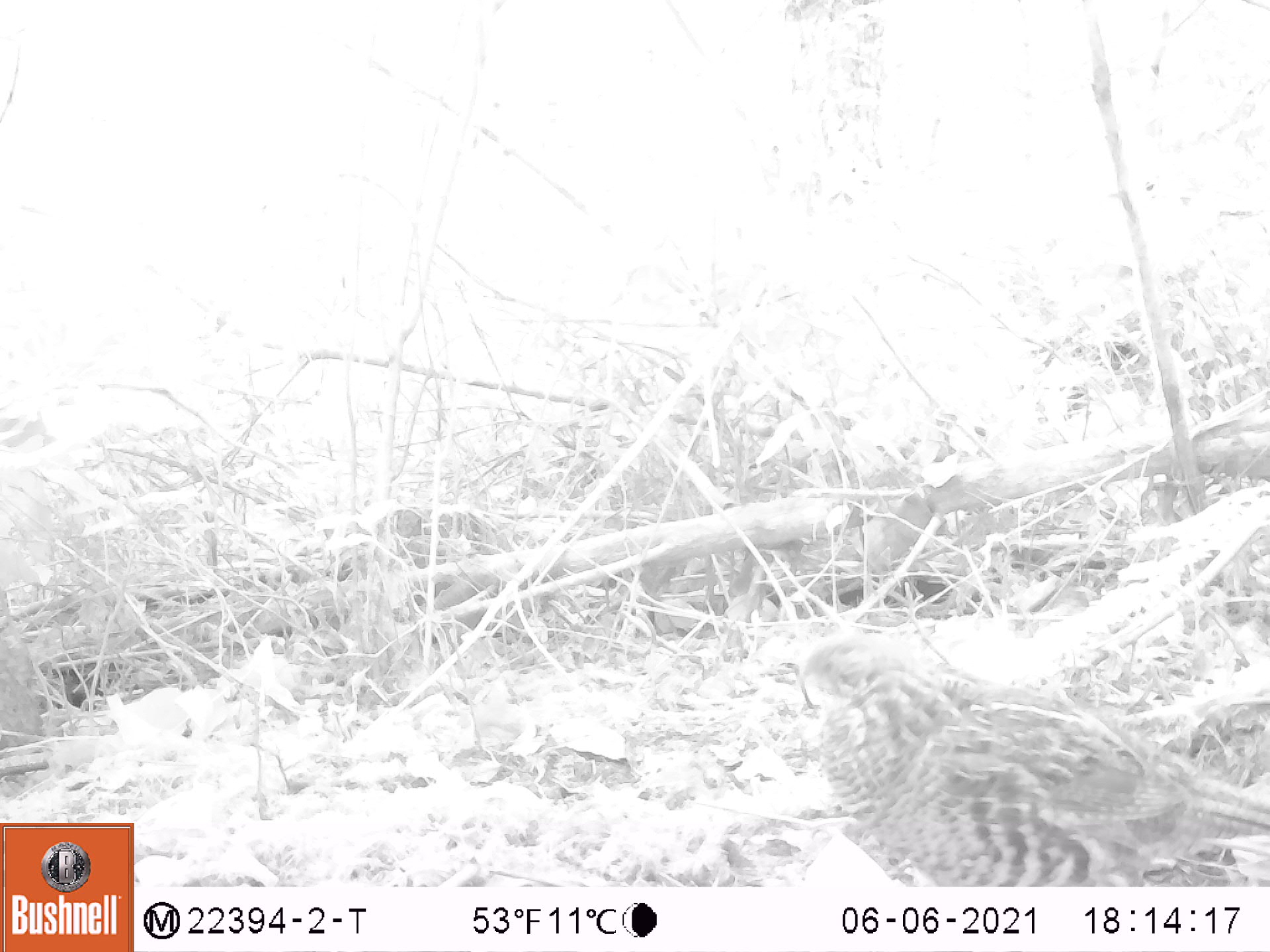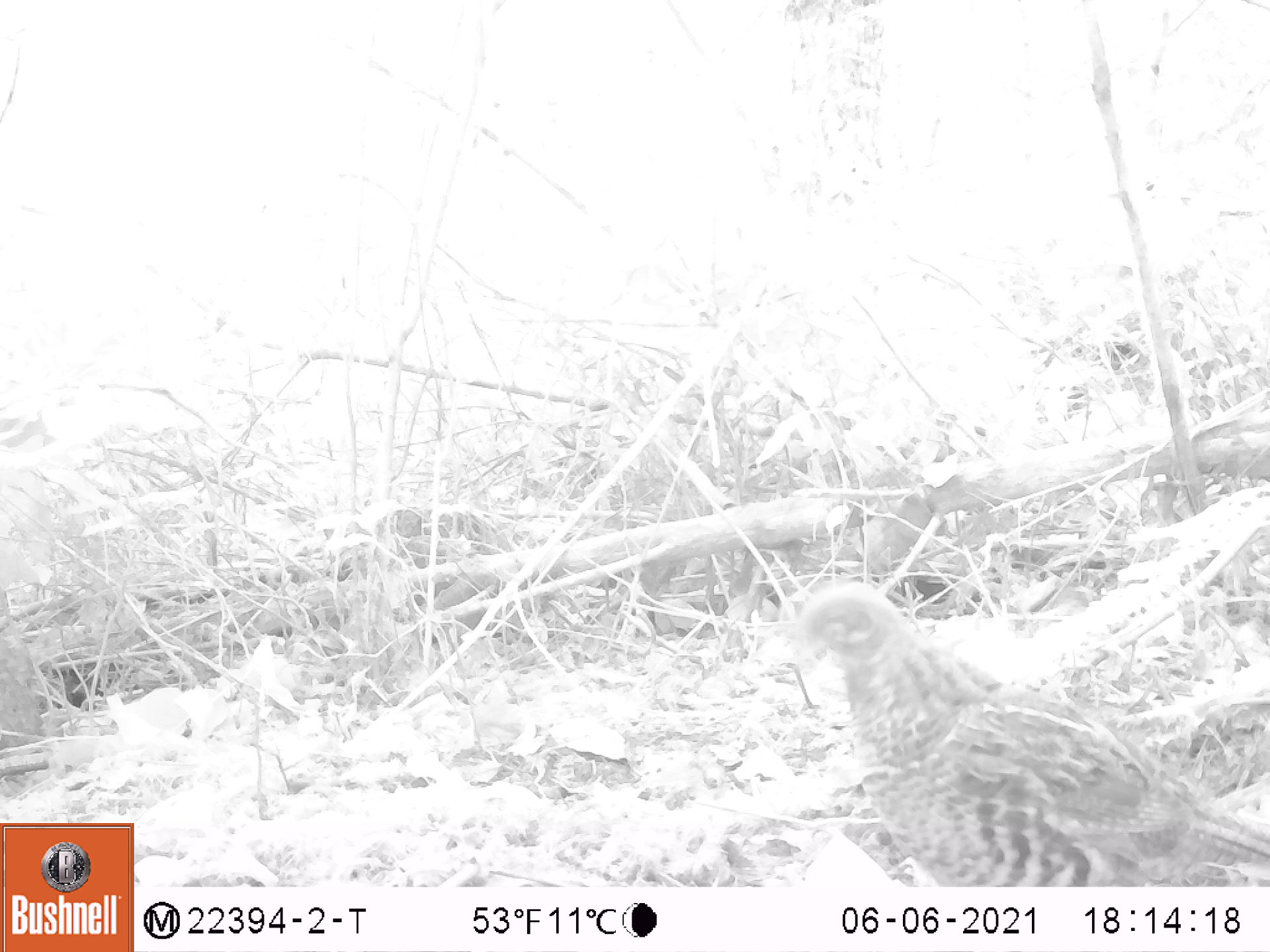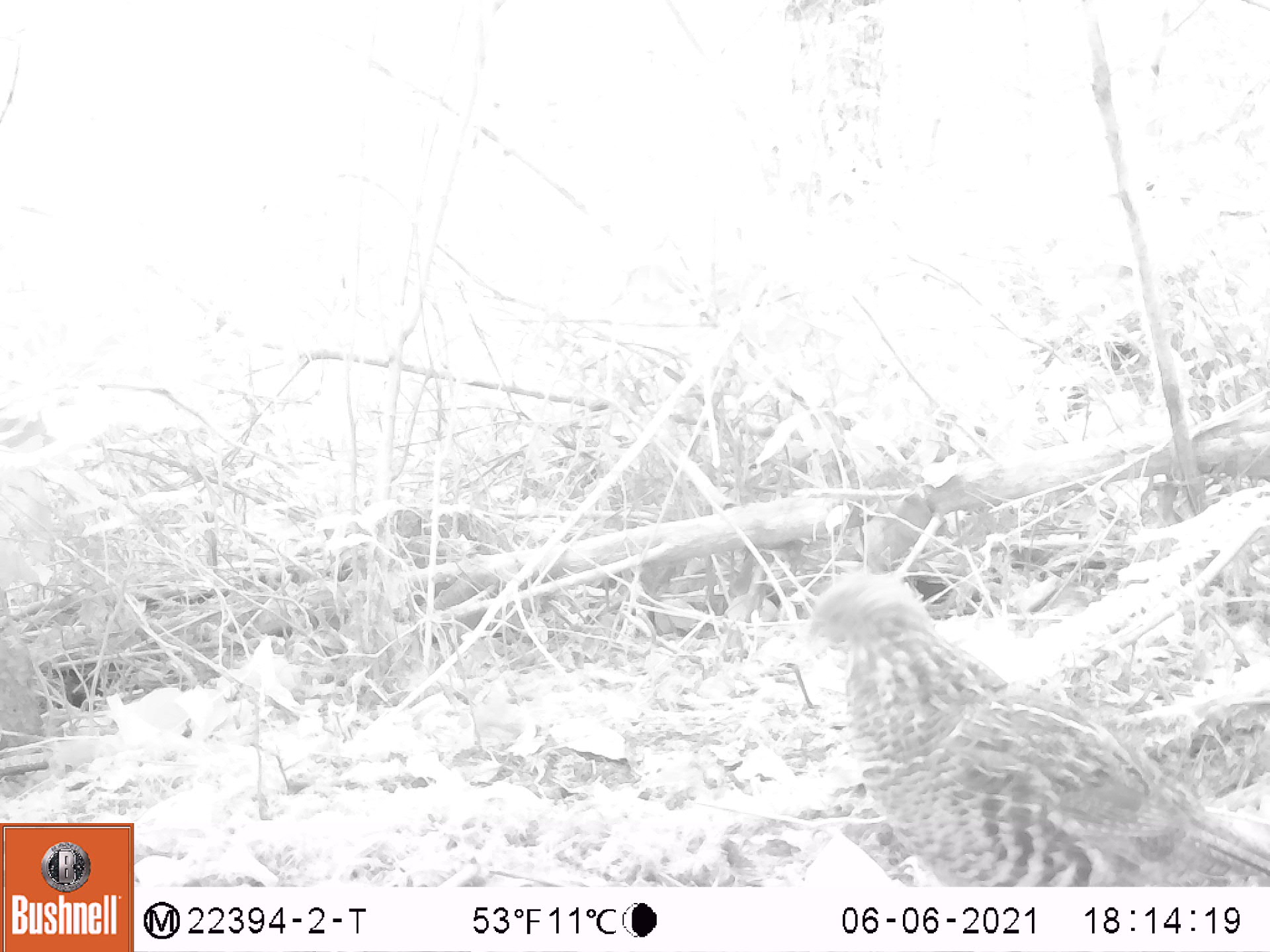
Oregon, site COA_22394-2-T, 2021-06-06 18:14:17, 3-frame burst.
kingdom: Animalia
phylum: Chordata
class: Aves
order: Galliformes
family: Phasianidae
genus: Bonasa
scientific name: Bonasa umbellus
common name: ruffed grouse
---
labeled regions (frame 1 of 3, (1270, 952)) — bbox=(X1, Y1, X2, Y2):
ruffed grouse: bbox=(759, 600, 1269, 886)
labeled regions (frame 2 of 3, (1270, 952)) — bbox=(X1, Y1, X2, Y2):
ruffed grouse: bbox=(755, 552, 1267, 885)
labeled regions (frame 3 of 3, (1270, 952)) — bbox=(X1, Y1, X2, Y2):
ruffed grouse: bbox=(770, 558, 1269, 886)